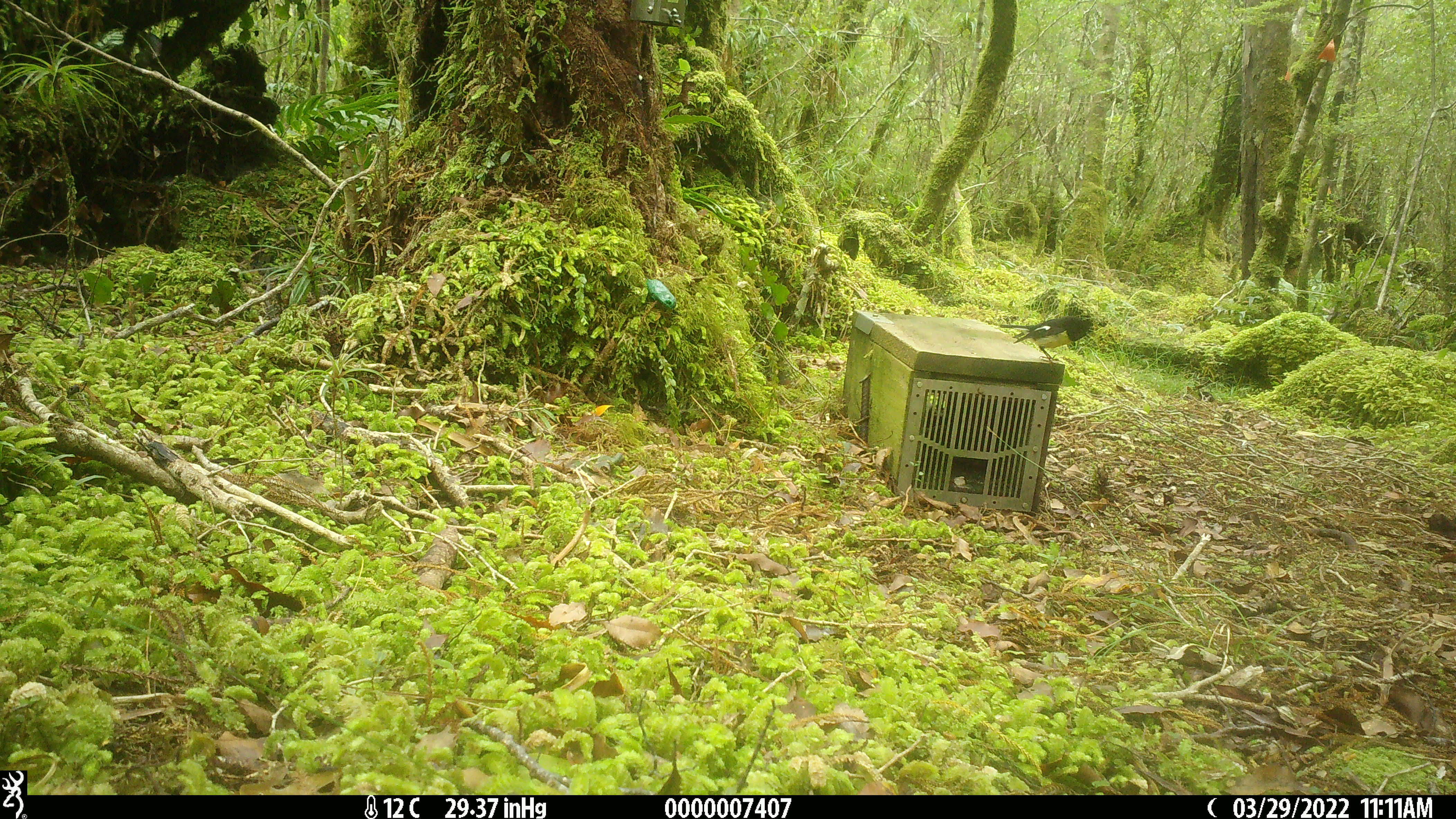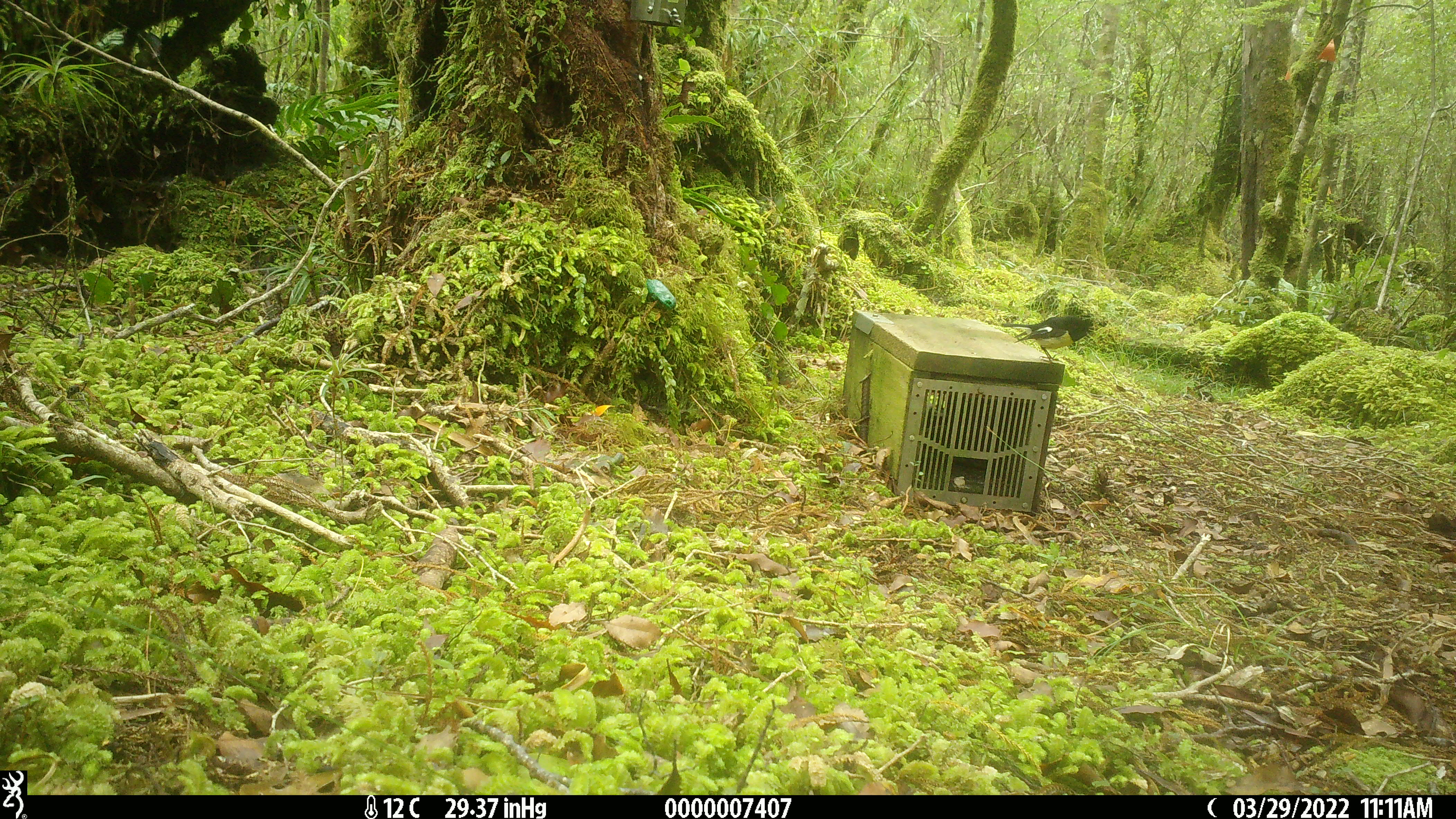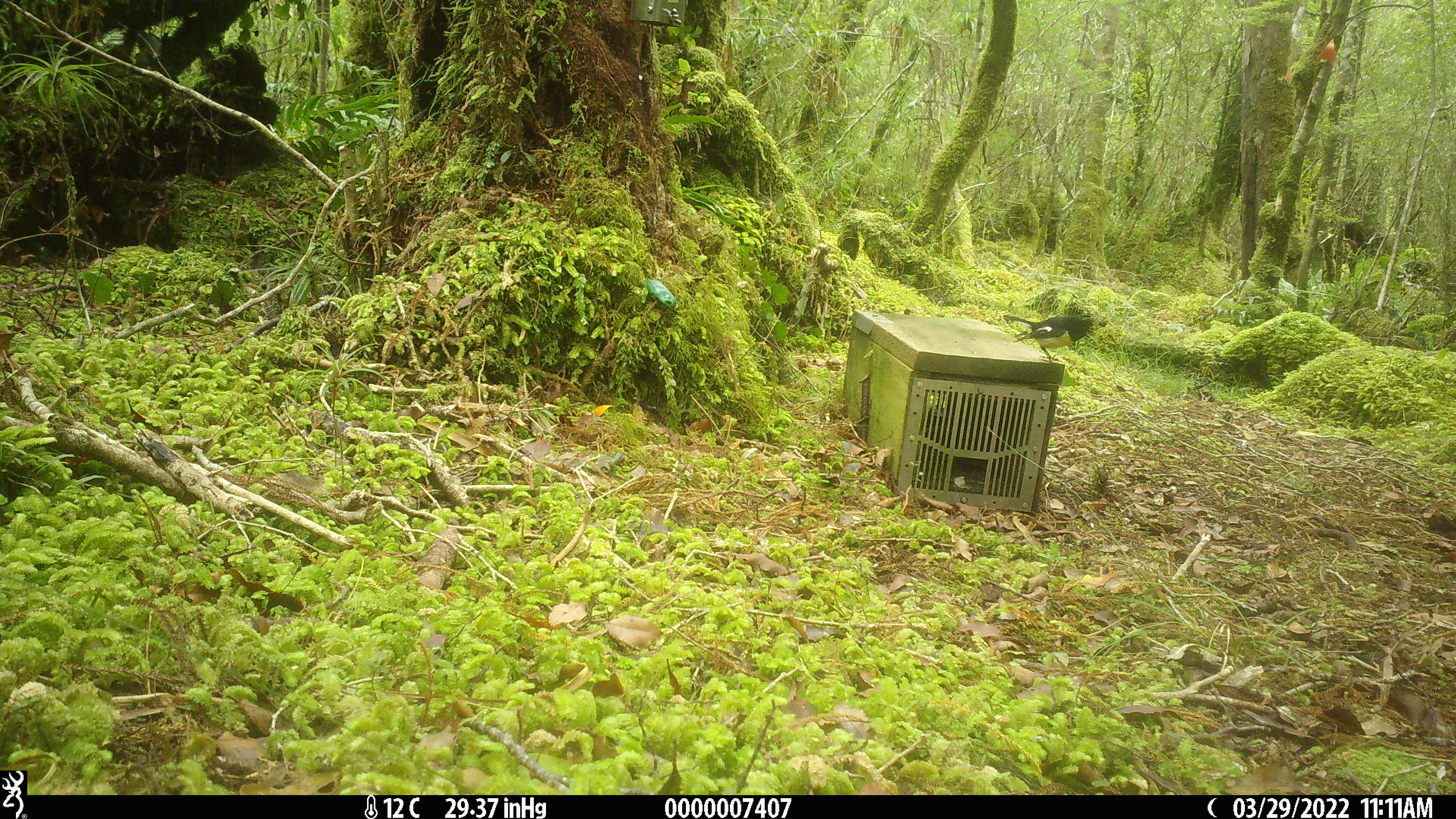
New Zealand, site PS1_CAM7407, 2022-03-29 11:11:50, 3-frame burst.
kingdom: Animalia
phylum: Chordata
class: Aves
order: Passeriformes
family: Petroicidae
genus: Petroica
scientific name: Petroica macrocephala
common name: tomtit